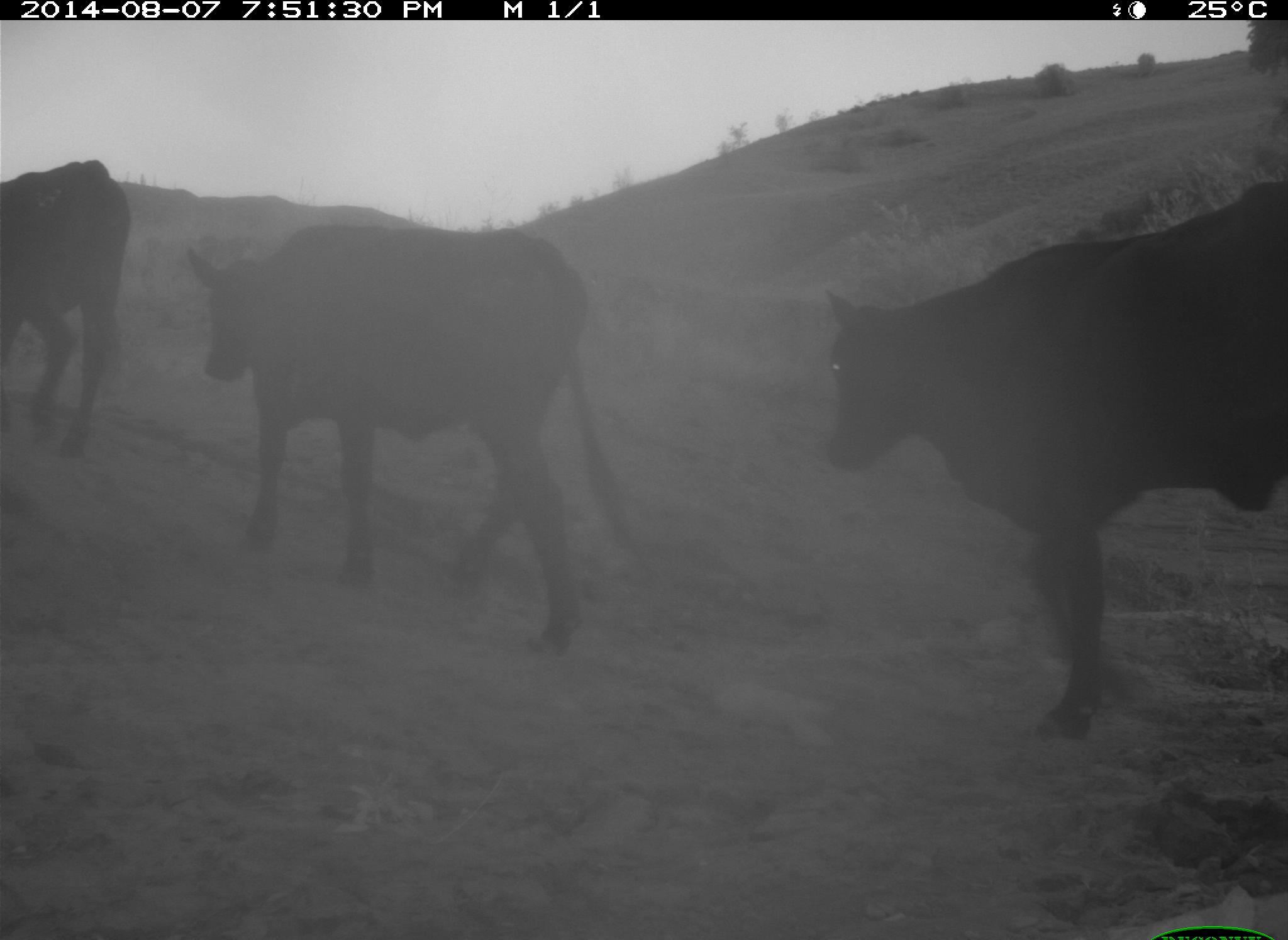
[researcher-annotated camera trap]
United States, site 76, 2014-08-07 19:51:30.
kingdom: Animalia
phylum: Chordata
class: Mammalia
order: Artiodactyla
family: Bovidae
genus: Bos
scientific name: Bos taurus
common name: cow